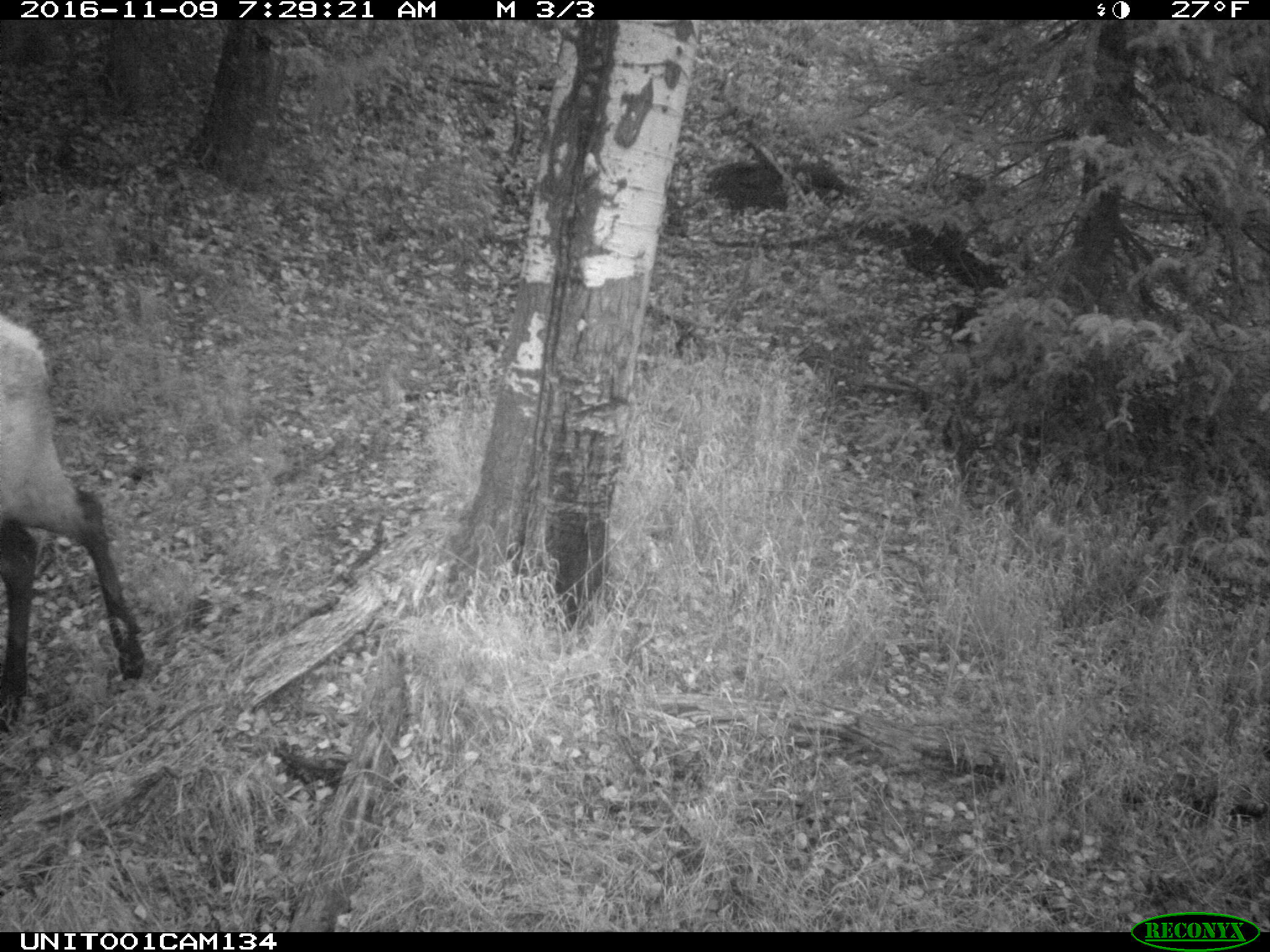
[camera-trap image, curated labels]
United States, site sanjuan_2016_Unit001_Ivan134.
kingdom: Animalia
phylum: Chordata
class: Mammalia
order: Artiodactyla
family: Cervidae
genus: Cervus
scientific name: Cervus elaphus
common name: red deer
Cervus elaphus (red deer).